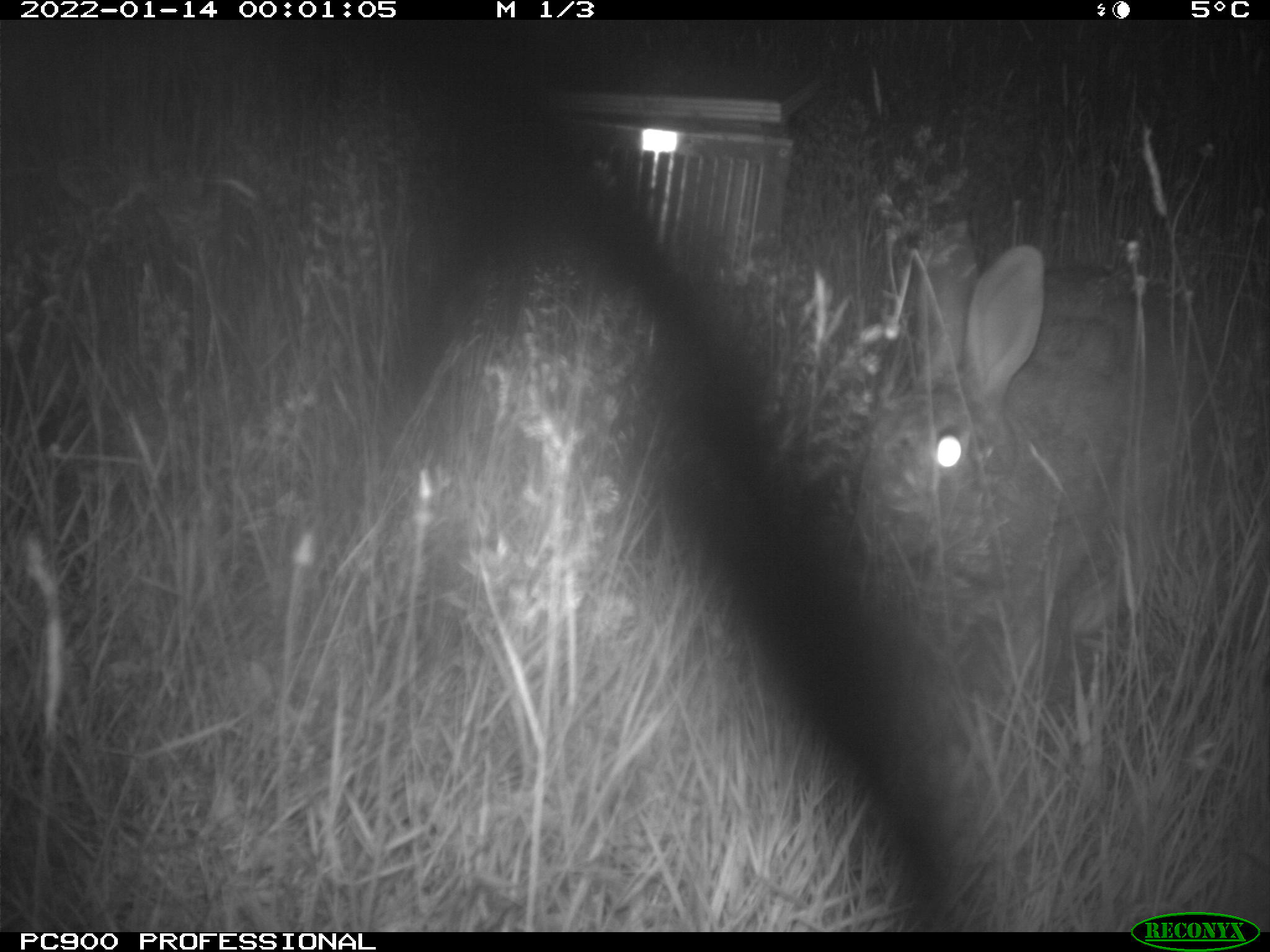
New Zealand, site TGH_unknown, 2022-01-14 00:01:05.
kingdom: Animalia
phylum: Chordata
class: Mammalia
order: Lagomorpha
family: Leporidae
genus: Oryctolagus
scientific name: Oryctolagus cuniculus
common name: european rabbit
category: rabbit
Rabbit (european rabbit) (Oryctolagus cuniculus).